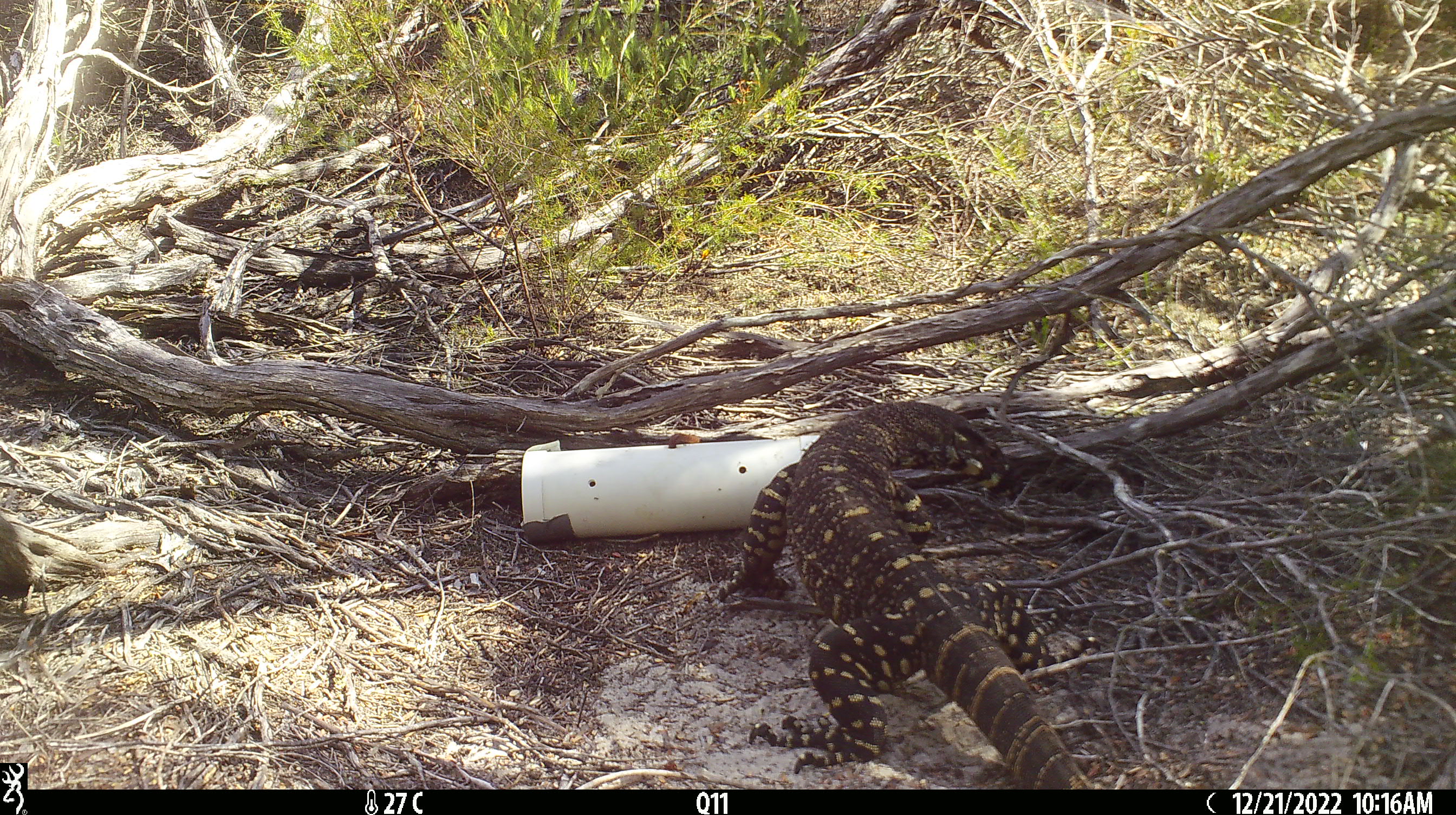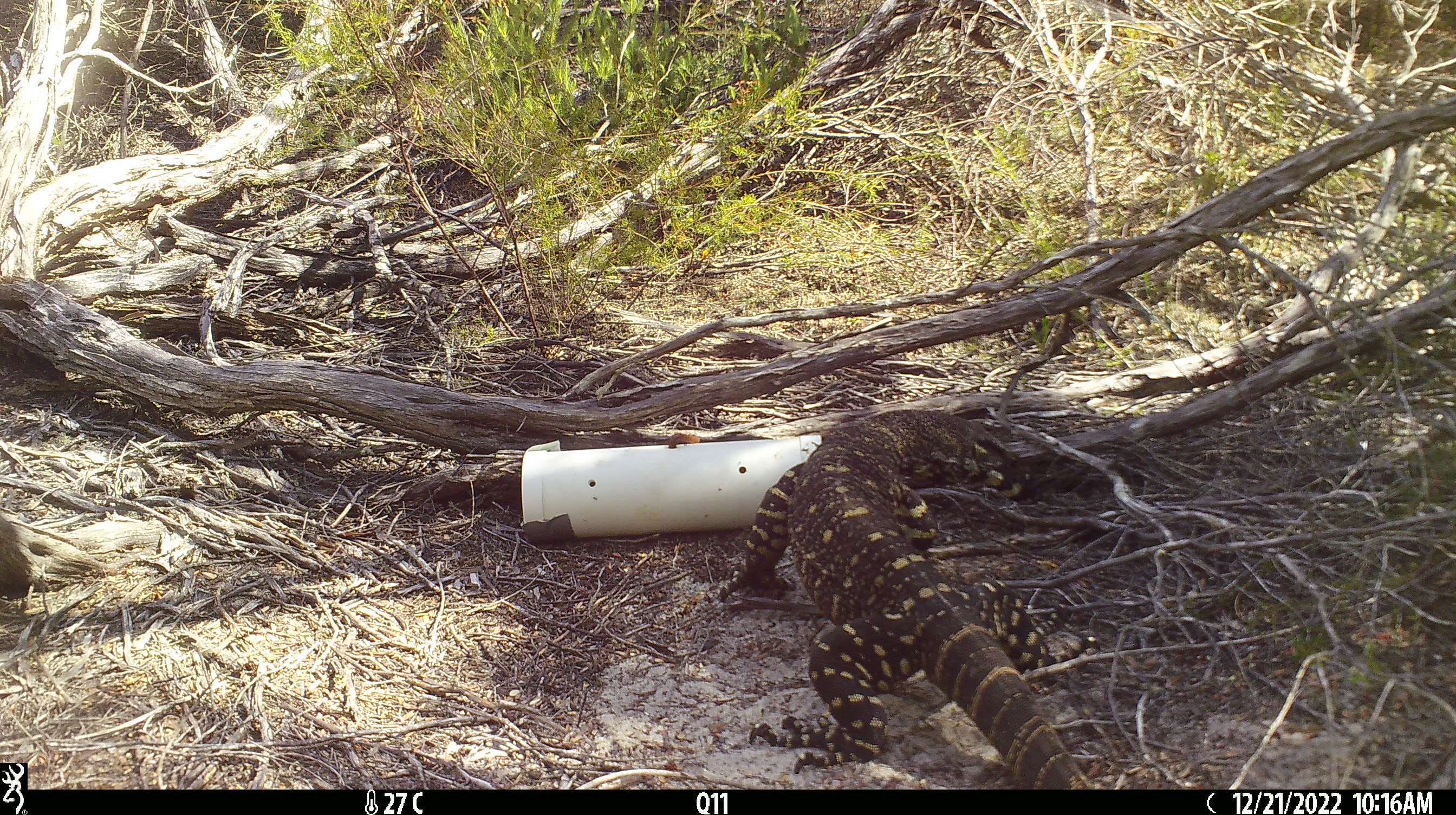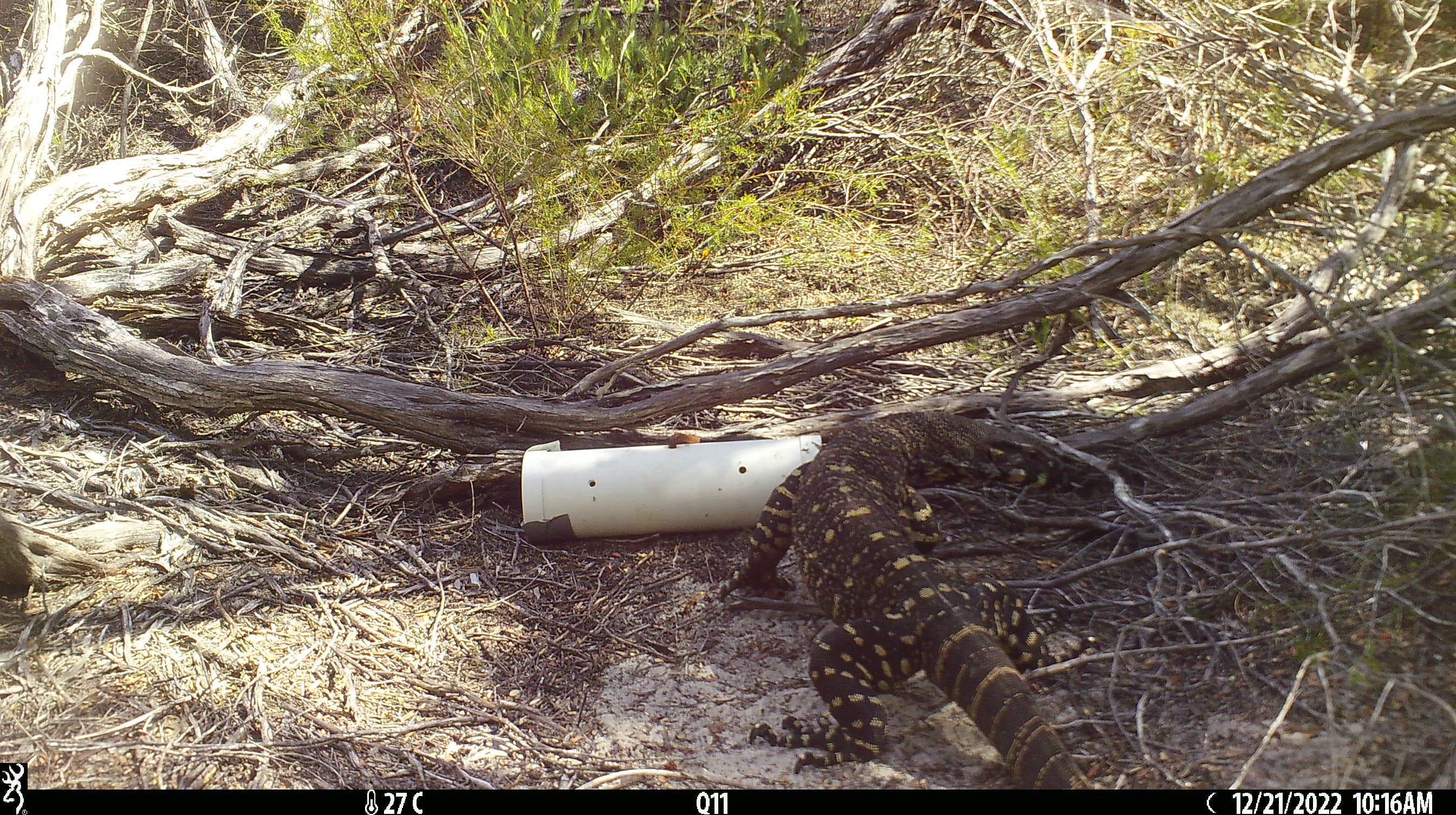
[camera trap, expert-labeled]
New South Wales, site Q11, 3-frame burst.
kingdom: Animalia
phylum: Chordata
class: Reptilia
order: Squamata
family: Varanidae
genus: Varanus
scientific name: Varanus varius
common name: lace monitor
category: goanna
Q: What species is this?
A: Goanna (lace monitor) (Varanus varius).